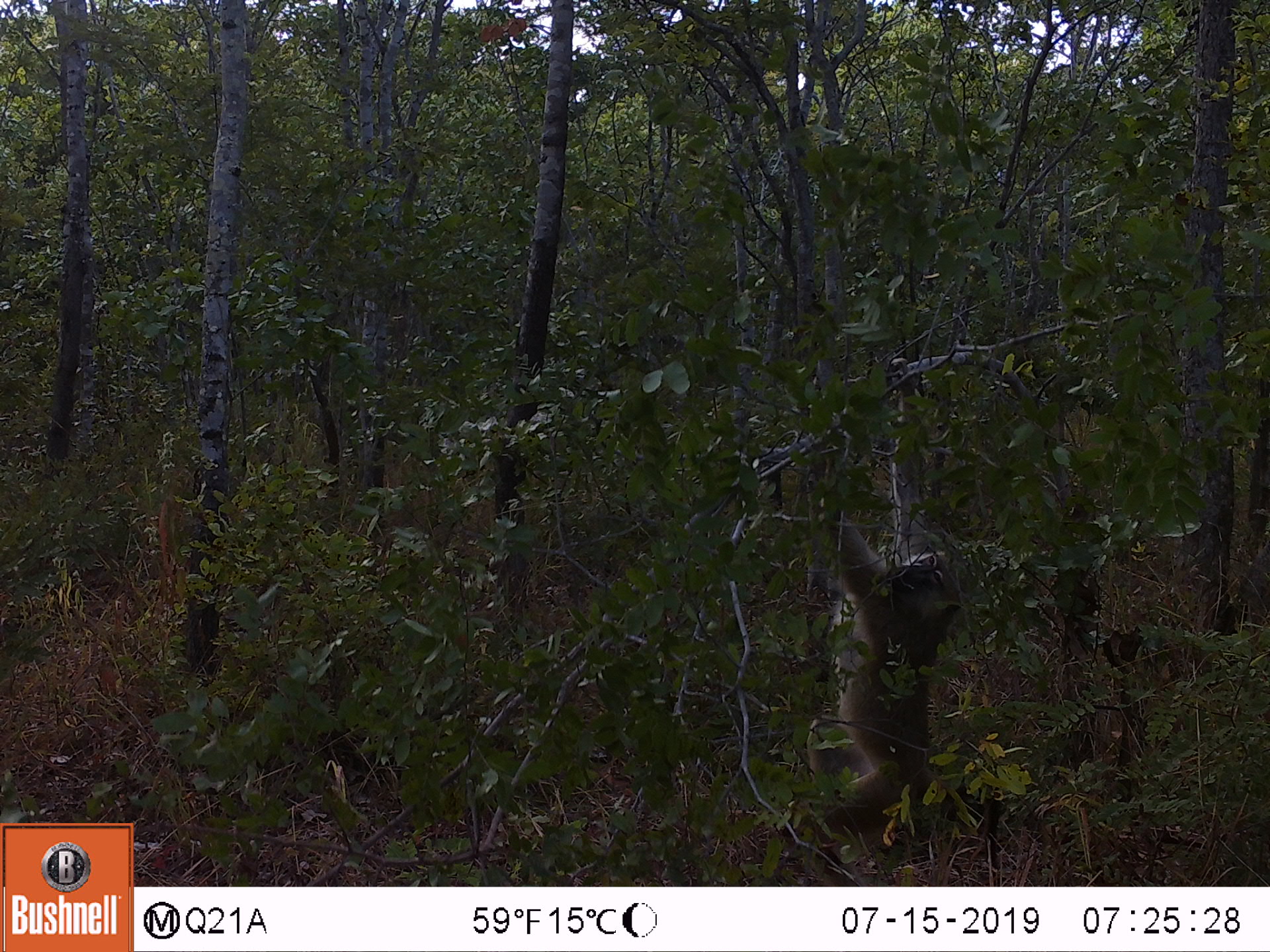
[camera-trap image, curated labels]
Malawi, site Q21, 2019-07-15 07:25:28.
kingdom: Animalia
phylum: Chordata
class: Mammalia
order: Primates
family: Cercopithecidae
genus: Papio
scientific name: Papio cynocephalus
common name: yellow baboon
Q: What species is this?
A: Yellow baboon (Papio cynocephalus).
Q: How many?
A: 1.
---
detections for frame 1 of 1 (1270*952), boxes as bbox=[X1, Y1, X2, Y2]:
yellow baboon: bbox=[791, 453, 1008, 859]